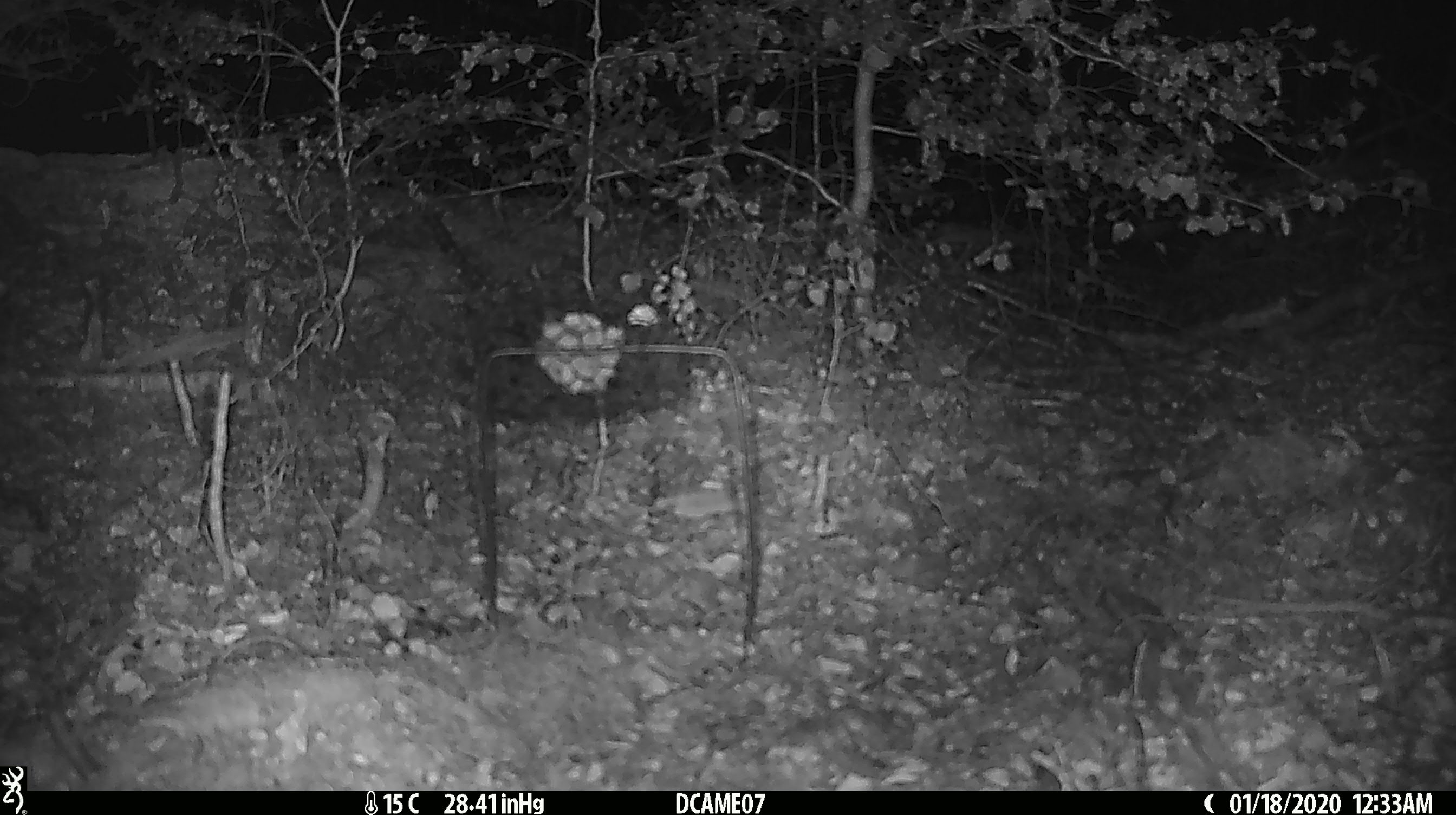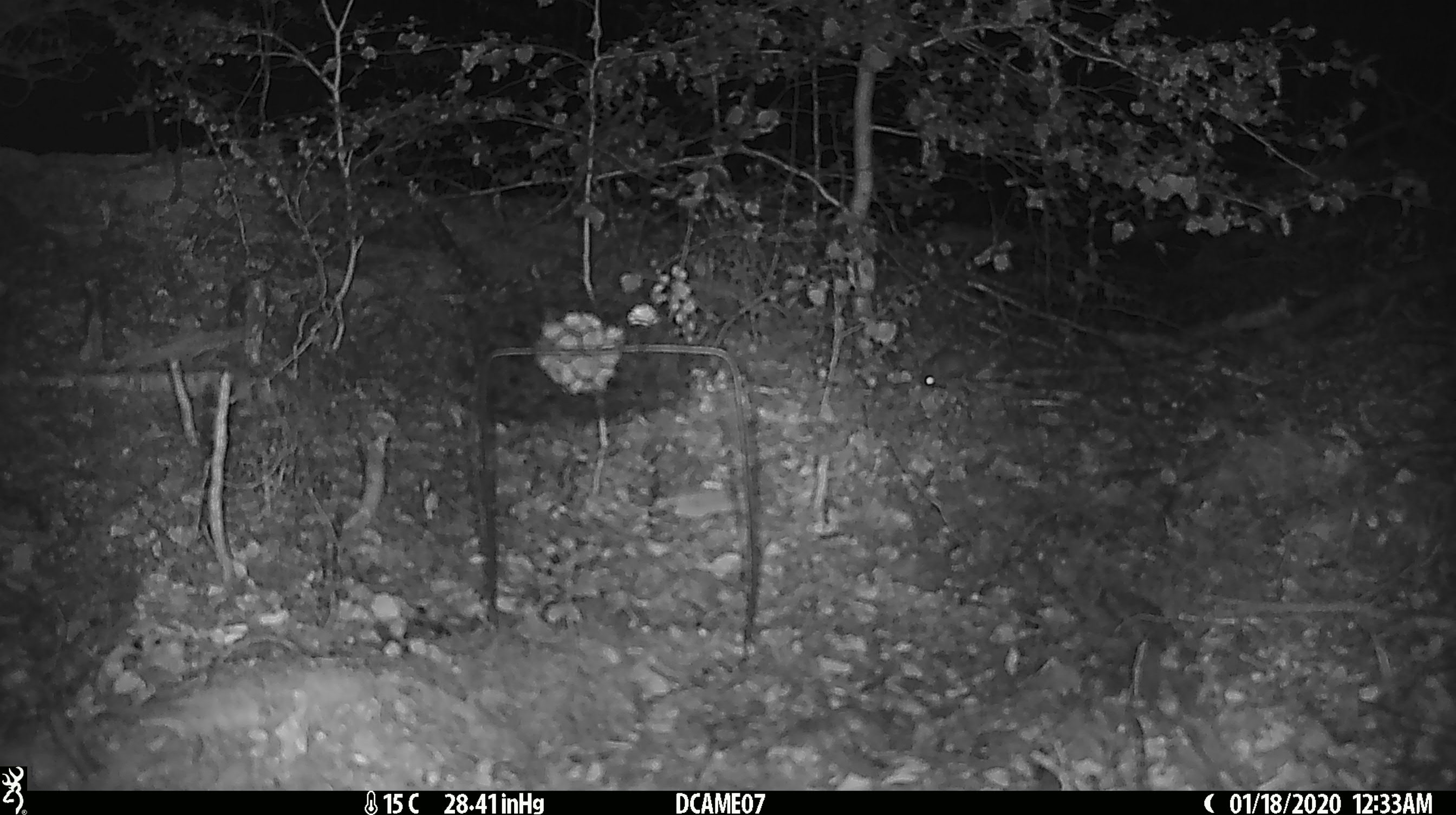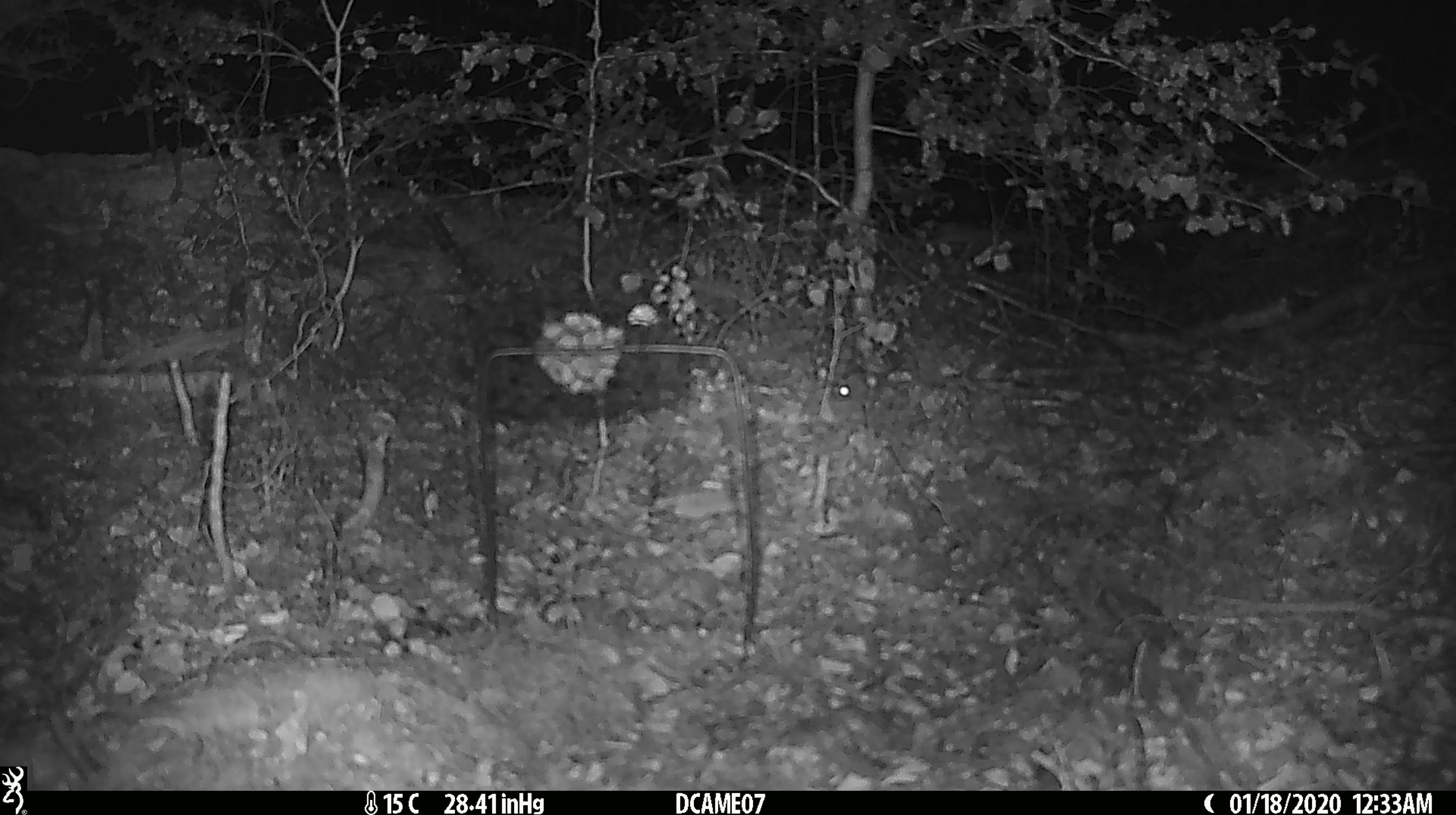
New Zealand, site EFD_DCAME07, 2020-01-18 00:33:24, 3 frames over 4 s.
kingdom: Animalia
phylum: Chordata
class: Mammalia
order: Rodentia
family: Muridae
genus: Mus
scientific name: Mus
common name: mouse